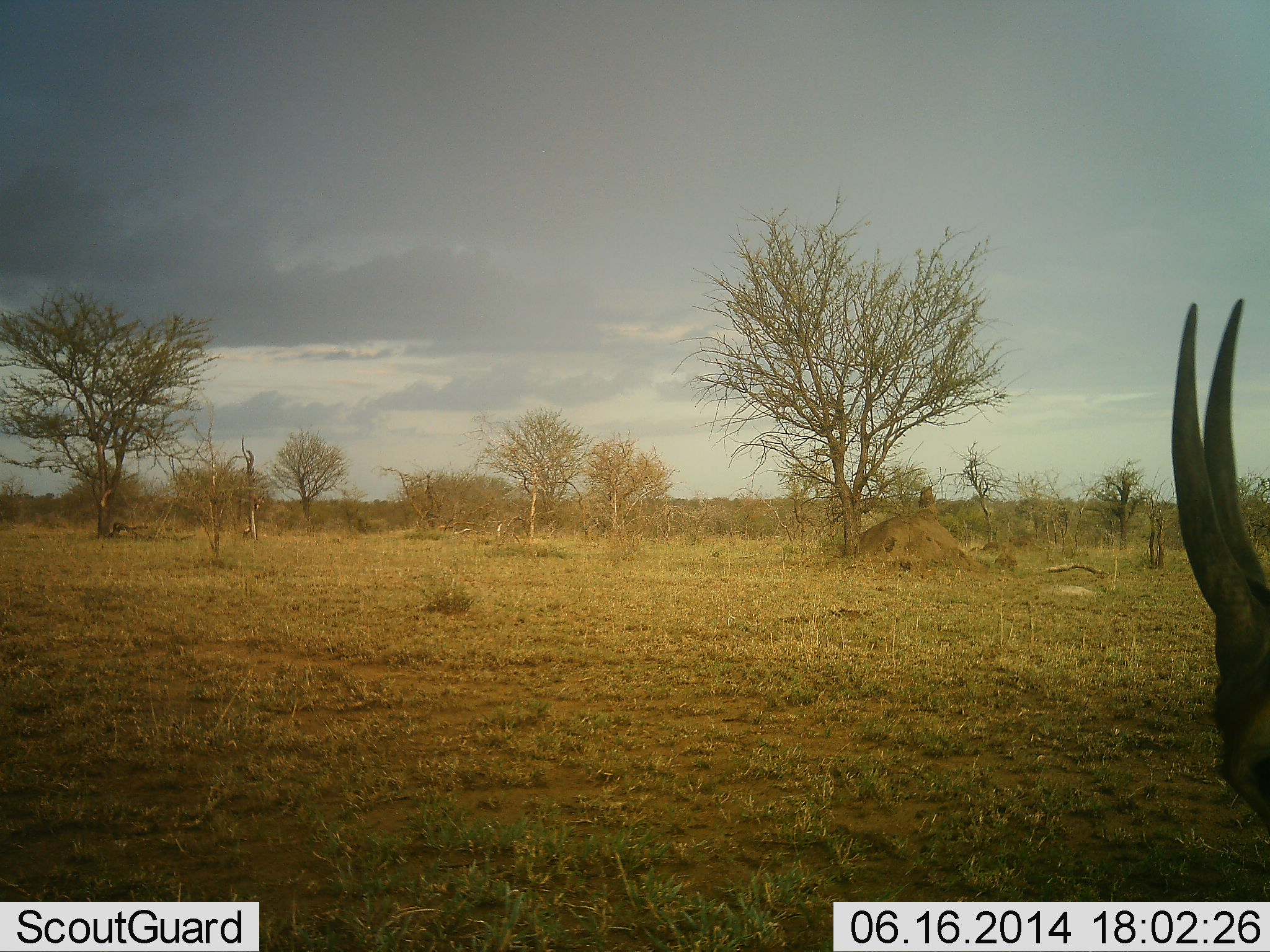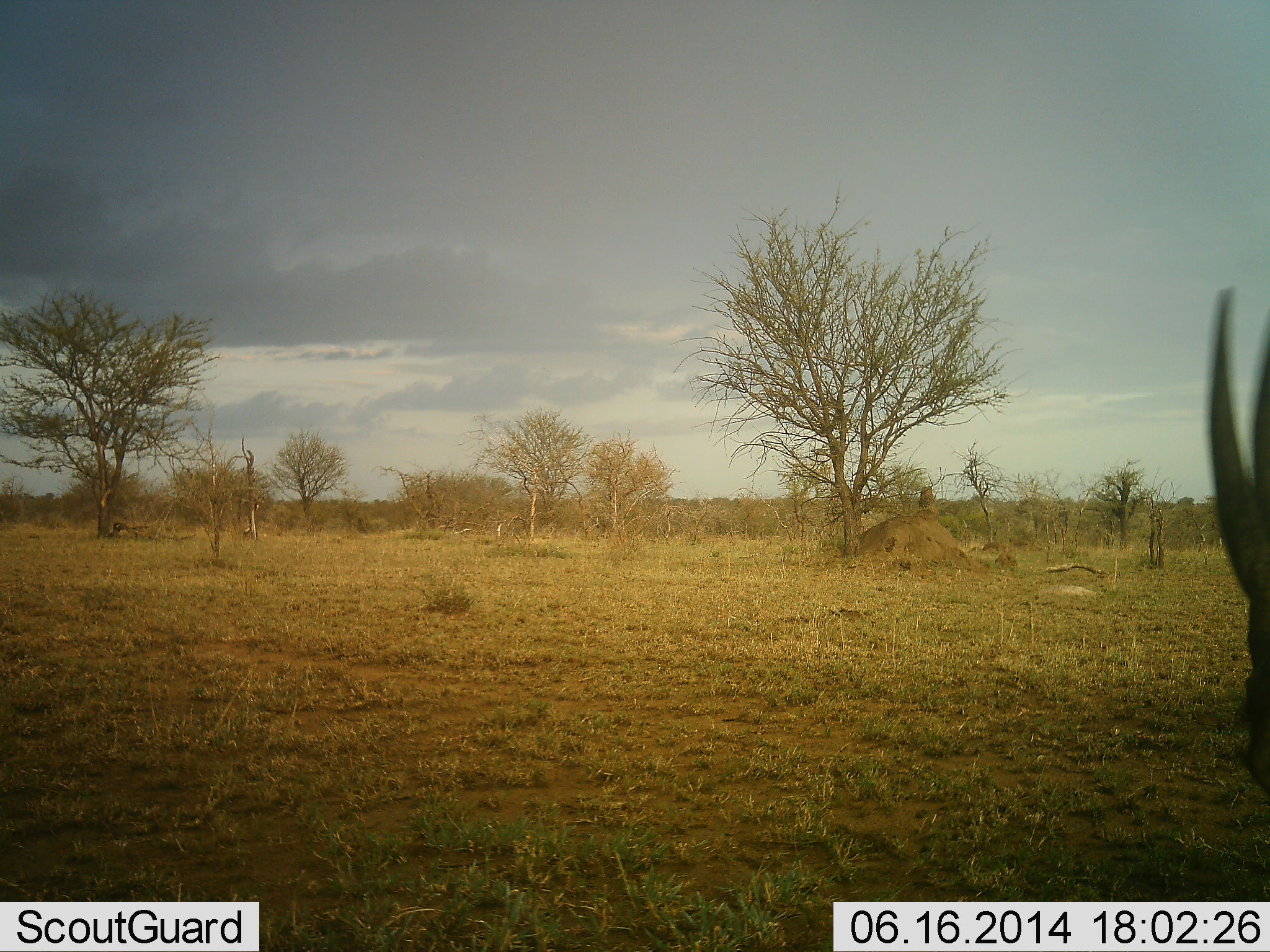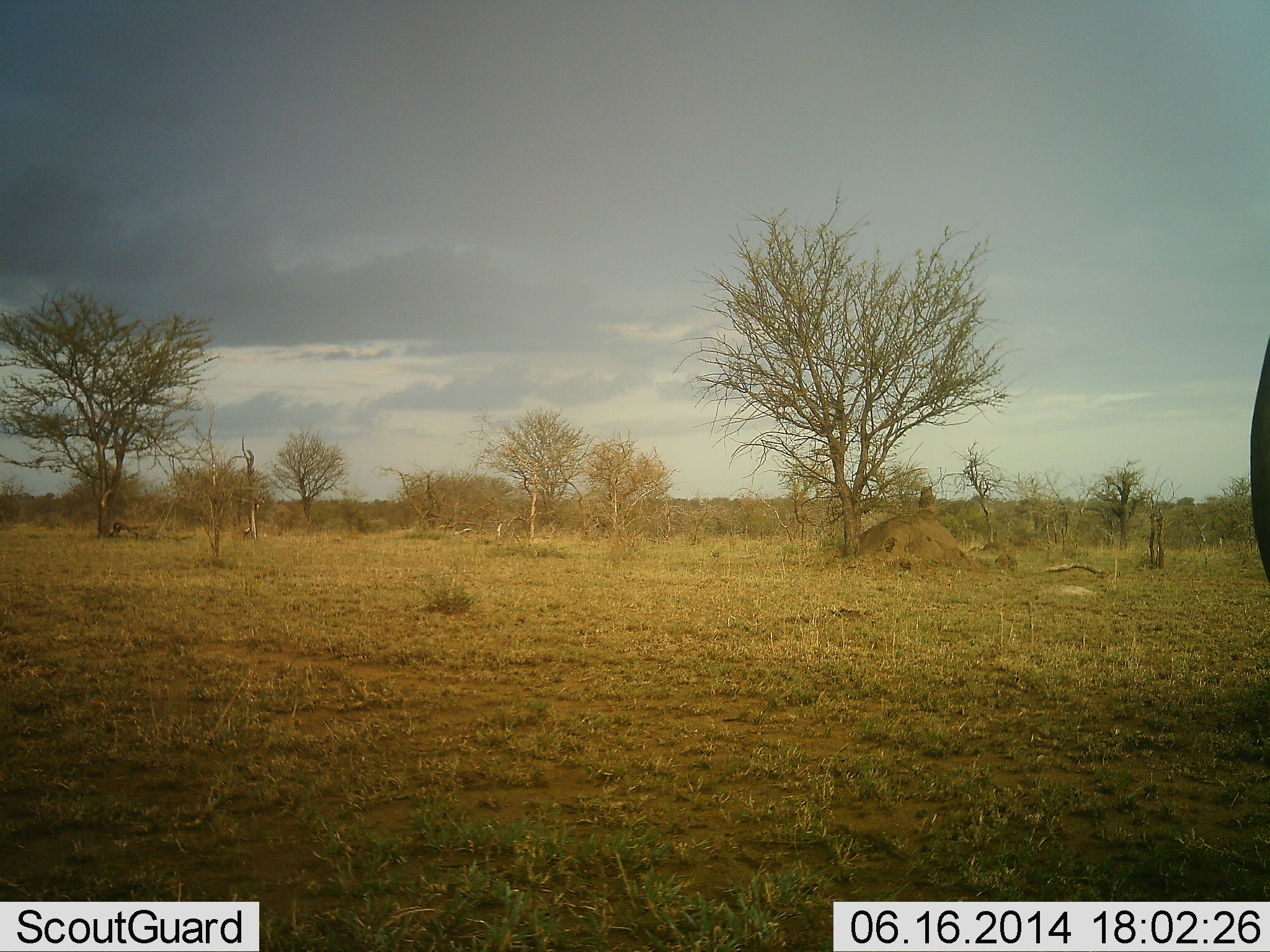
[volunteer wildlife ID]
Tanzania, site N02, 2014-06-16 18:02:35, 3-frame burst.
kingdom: Animalia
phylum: Chordata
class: Mammalia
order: Artiodactyla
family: Bovidae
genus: Nanger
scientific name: Nanger granti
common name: grant's gazelle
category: gazellegrants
Gazellegrants (grant's gazelle) (Nanger granti), count 1. Behavior (volunteer vote fractions): standing 47%, resting 5%, moving 32%, interacting 0%. Young present (vote fraction): 0%. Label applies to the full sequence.